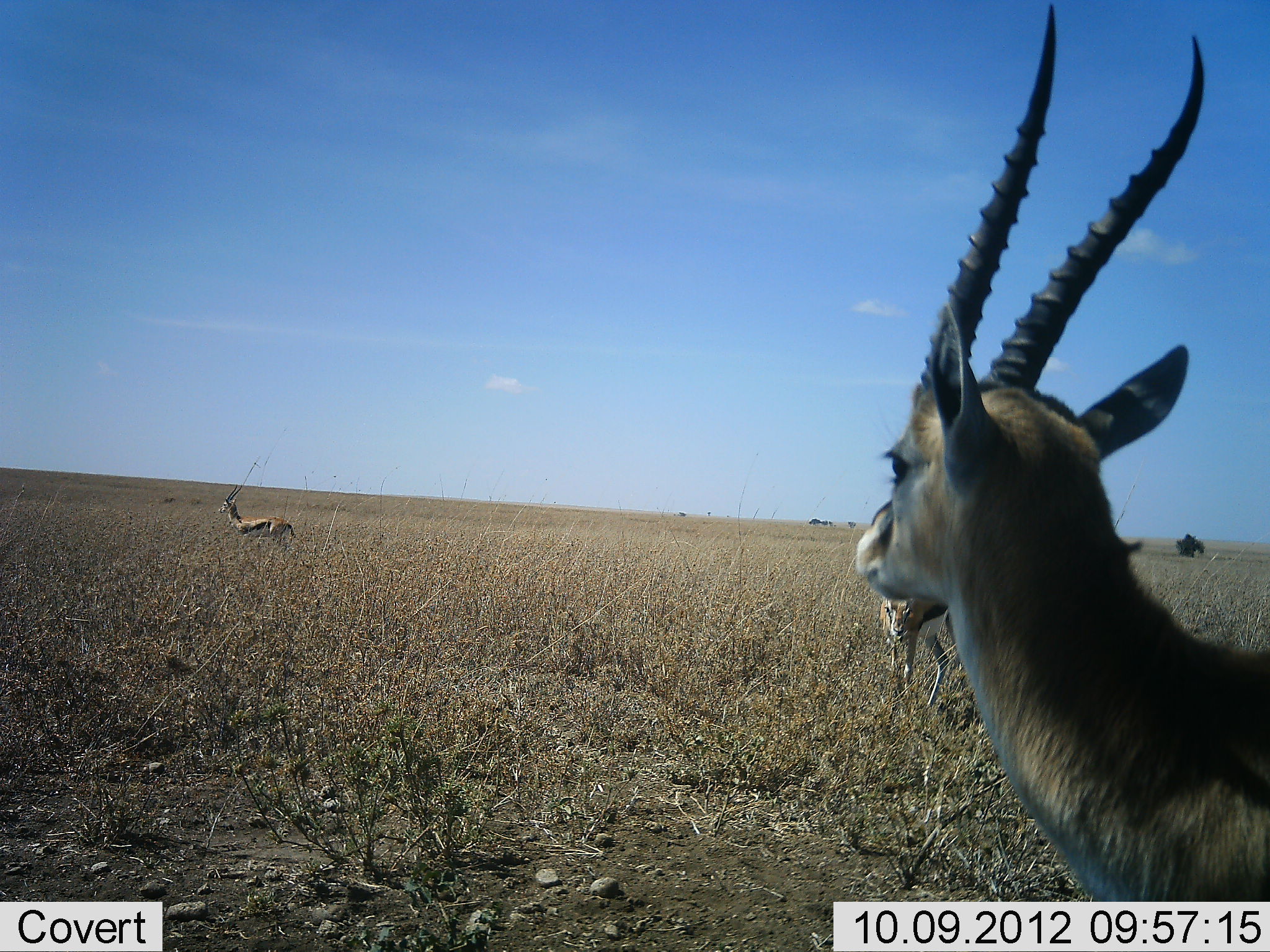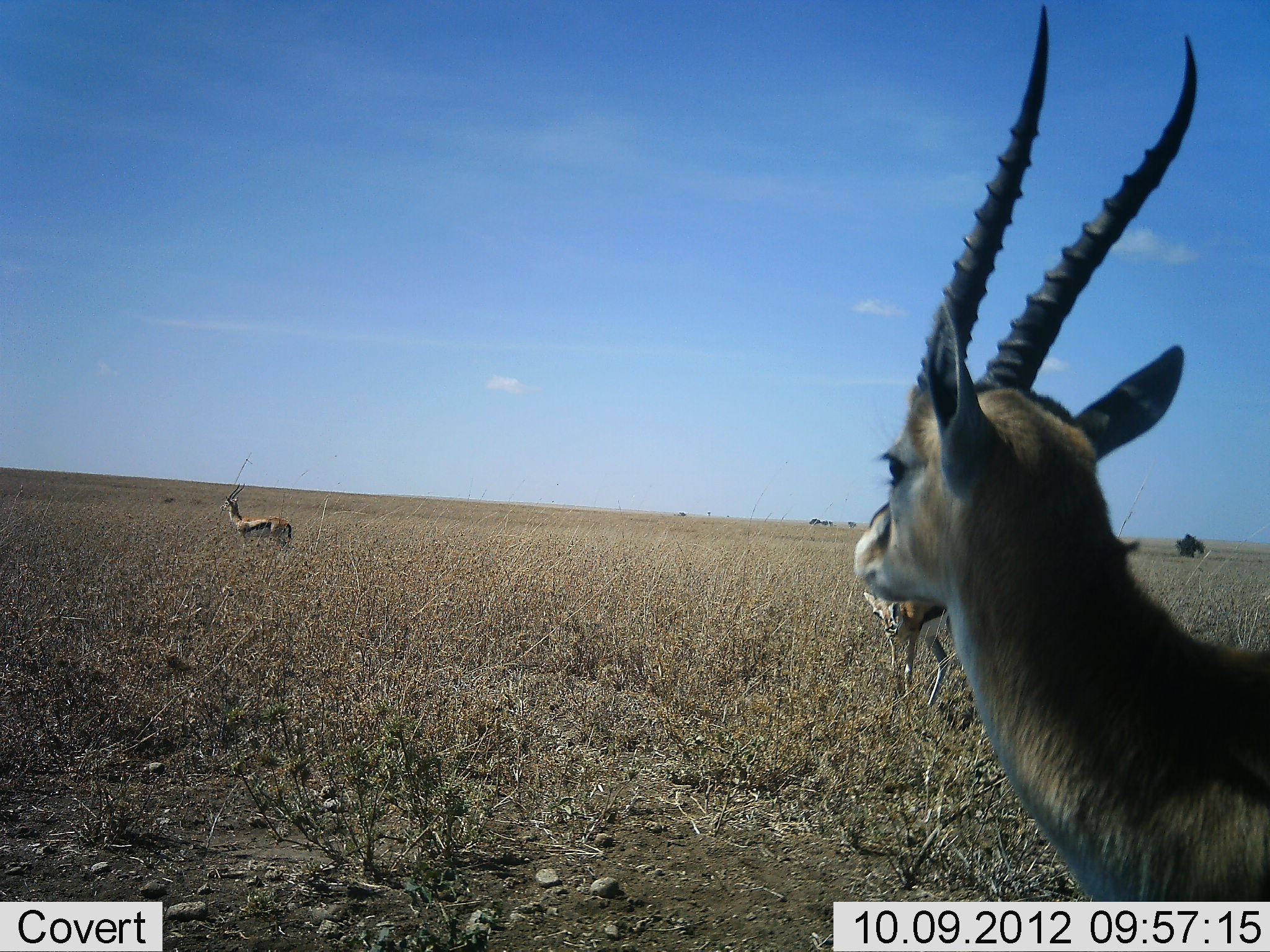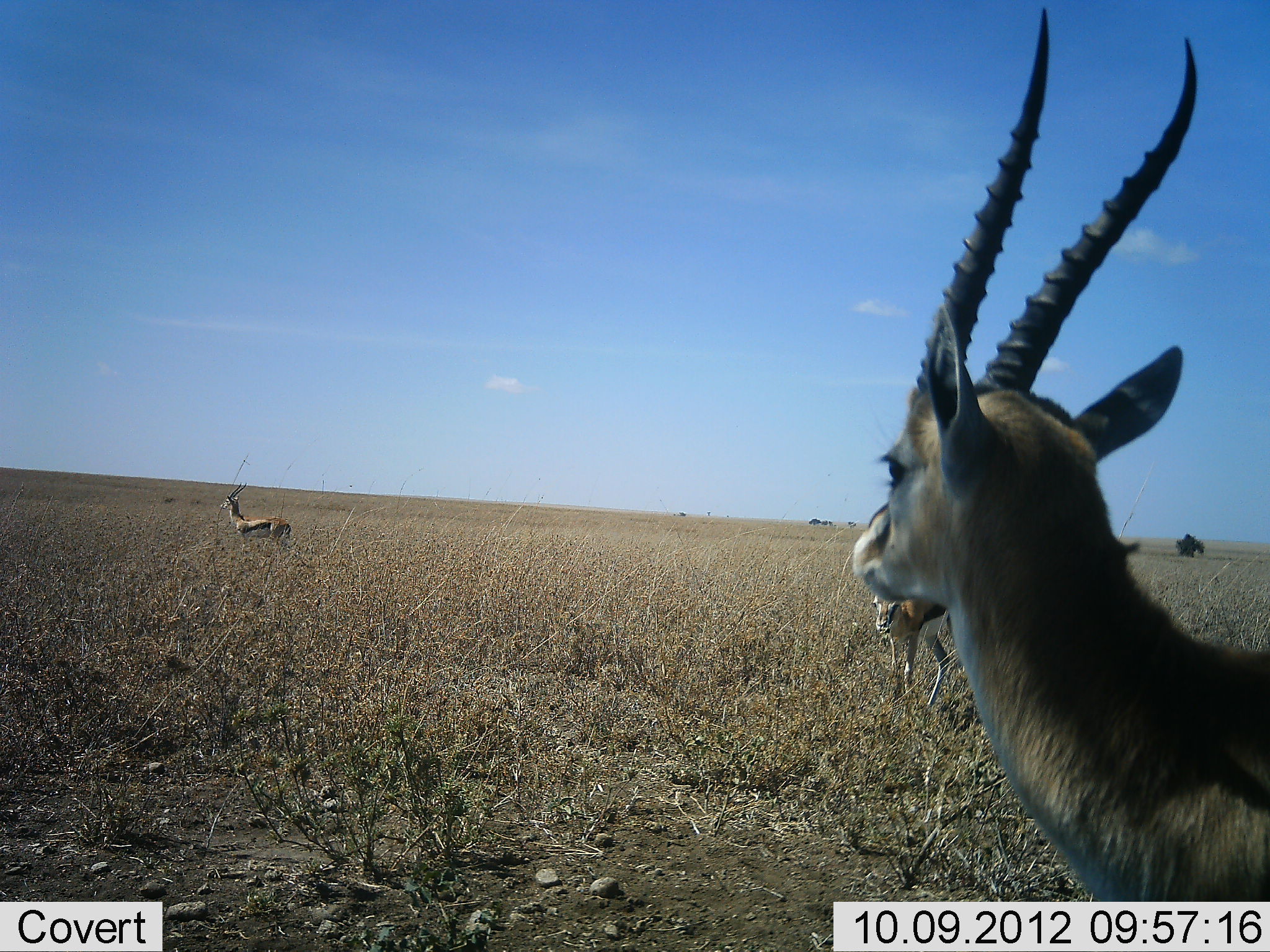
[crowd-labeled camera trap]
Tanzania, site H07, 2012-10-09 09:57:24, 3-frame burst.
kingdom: Animalia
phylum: Chordata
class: Mammalia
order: Artiodactyla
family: Bovidae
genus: Eudorcas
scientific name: Eudorcas thomsonii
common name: thomson's gazelle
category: gazellethomsons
Gazellethomsons (thomson's gazelle) (Eudorcas thomsonii), count 3. Behavior (volunteer vote fractions): standing 100%, resting 0%, moving 0%, interacting 0%. Young present (vote fraction): 10%. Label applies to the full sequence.